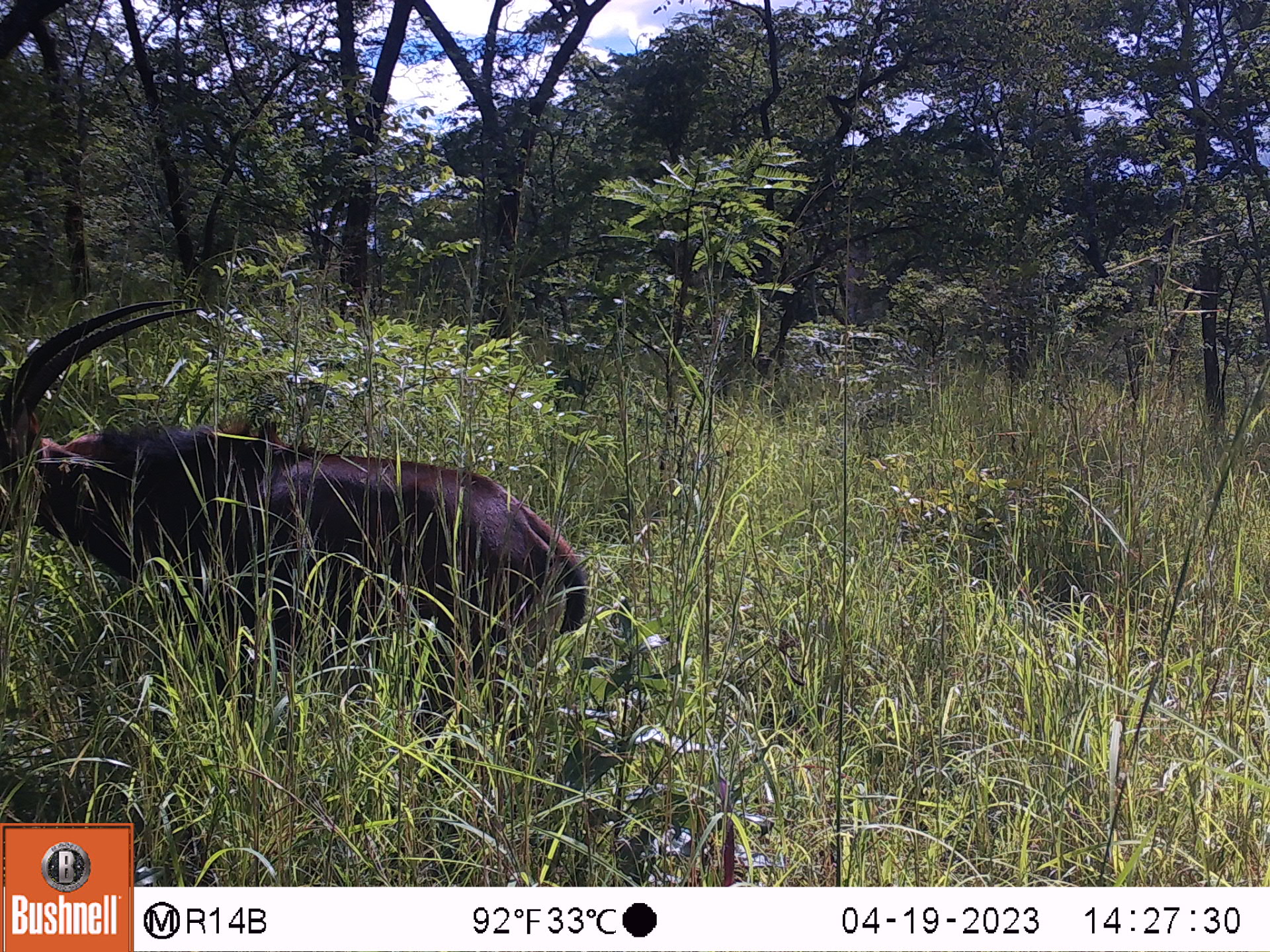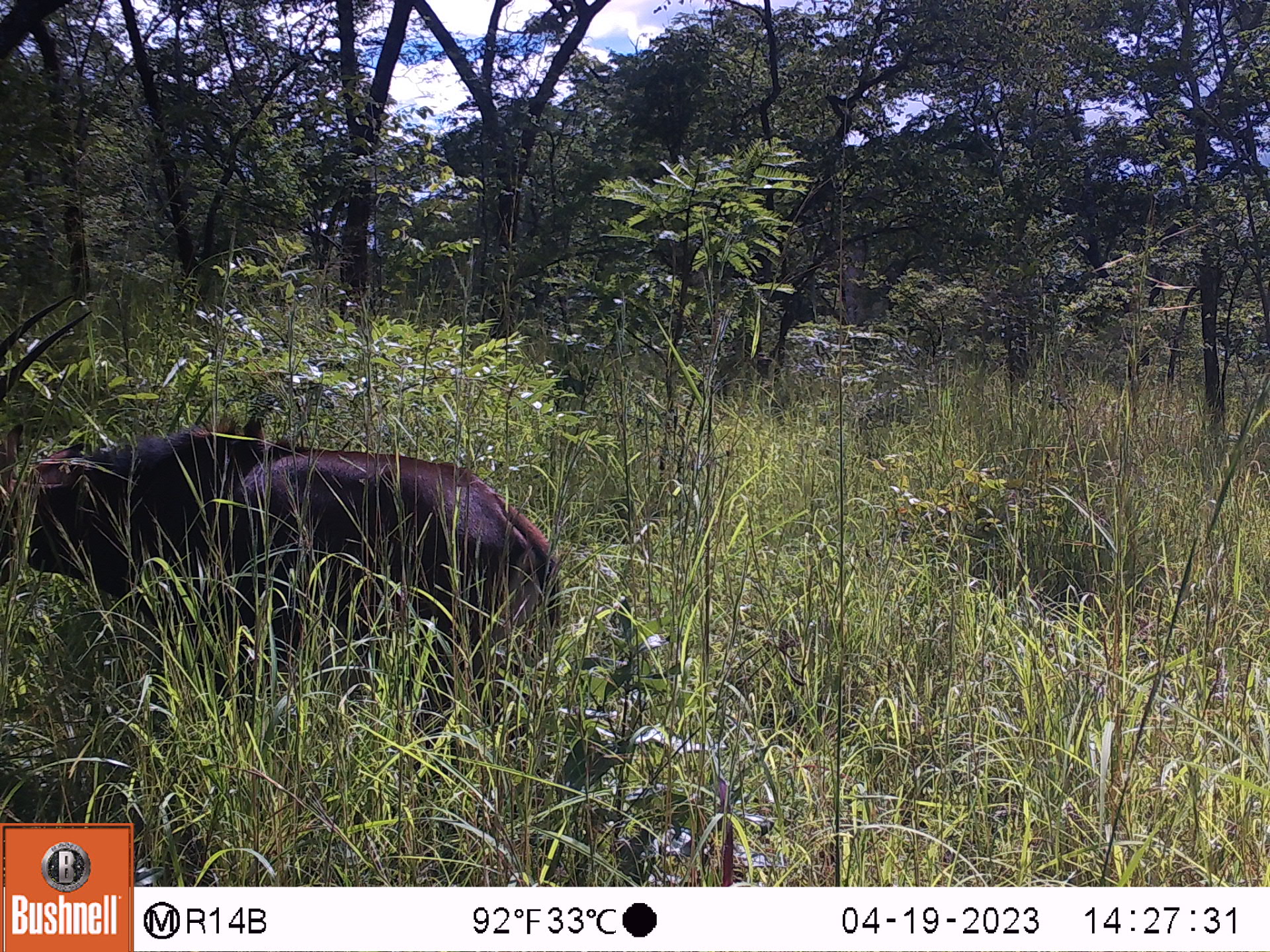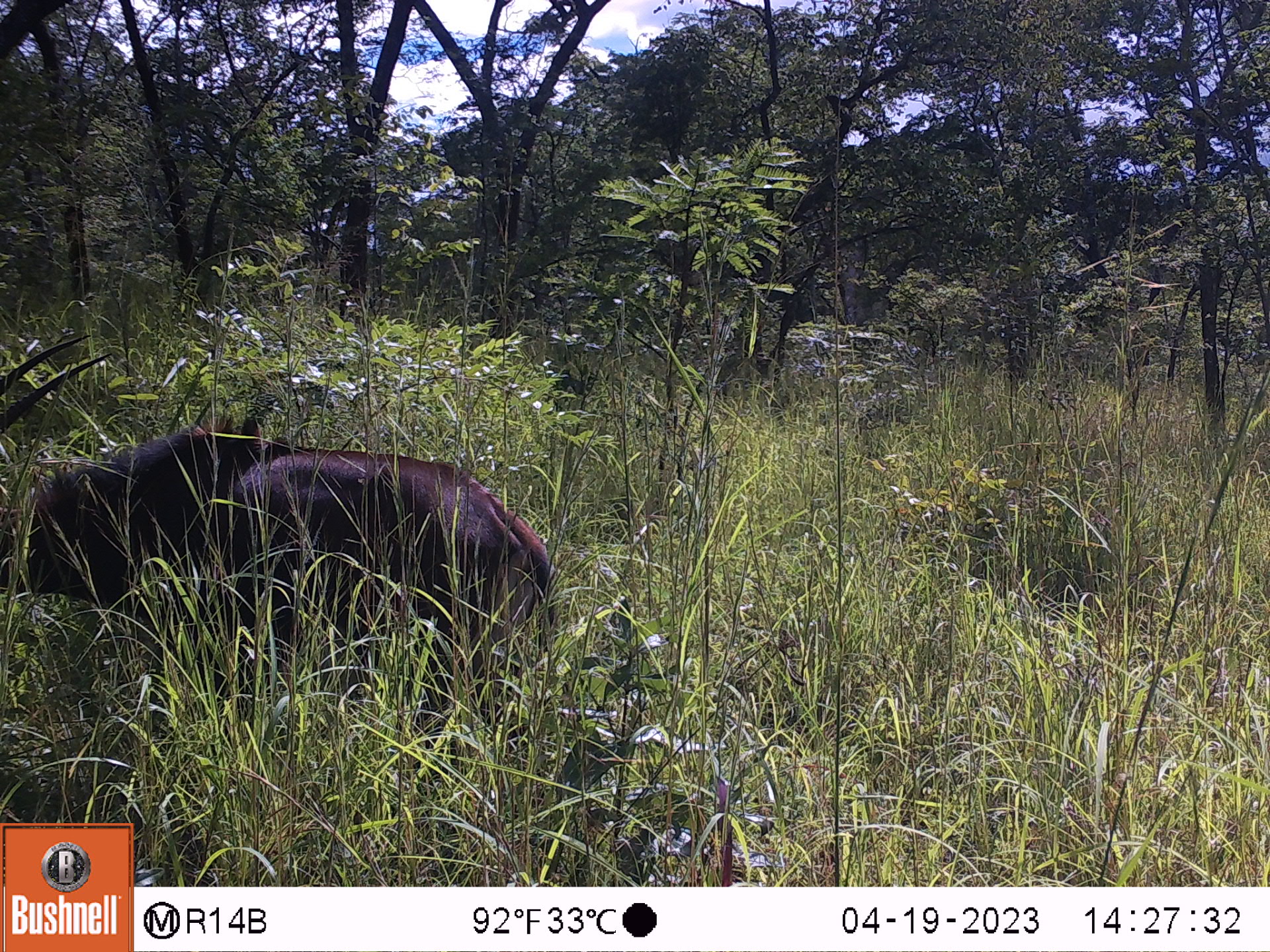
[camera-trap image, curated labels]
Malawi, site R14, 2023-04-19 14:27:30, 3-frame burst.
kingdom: Animalia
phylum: Chordata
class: Mammalia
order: Artiodactyla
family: Bovidae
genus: Hippotragus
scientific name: Hippotragus niger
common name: sable antelope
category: sable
Sable (sable antelope) (Hippotragus niger), count 1.